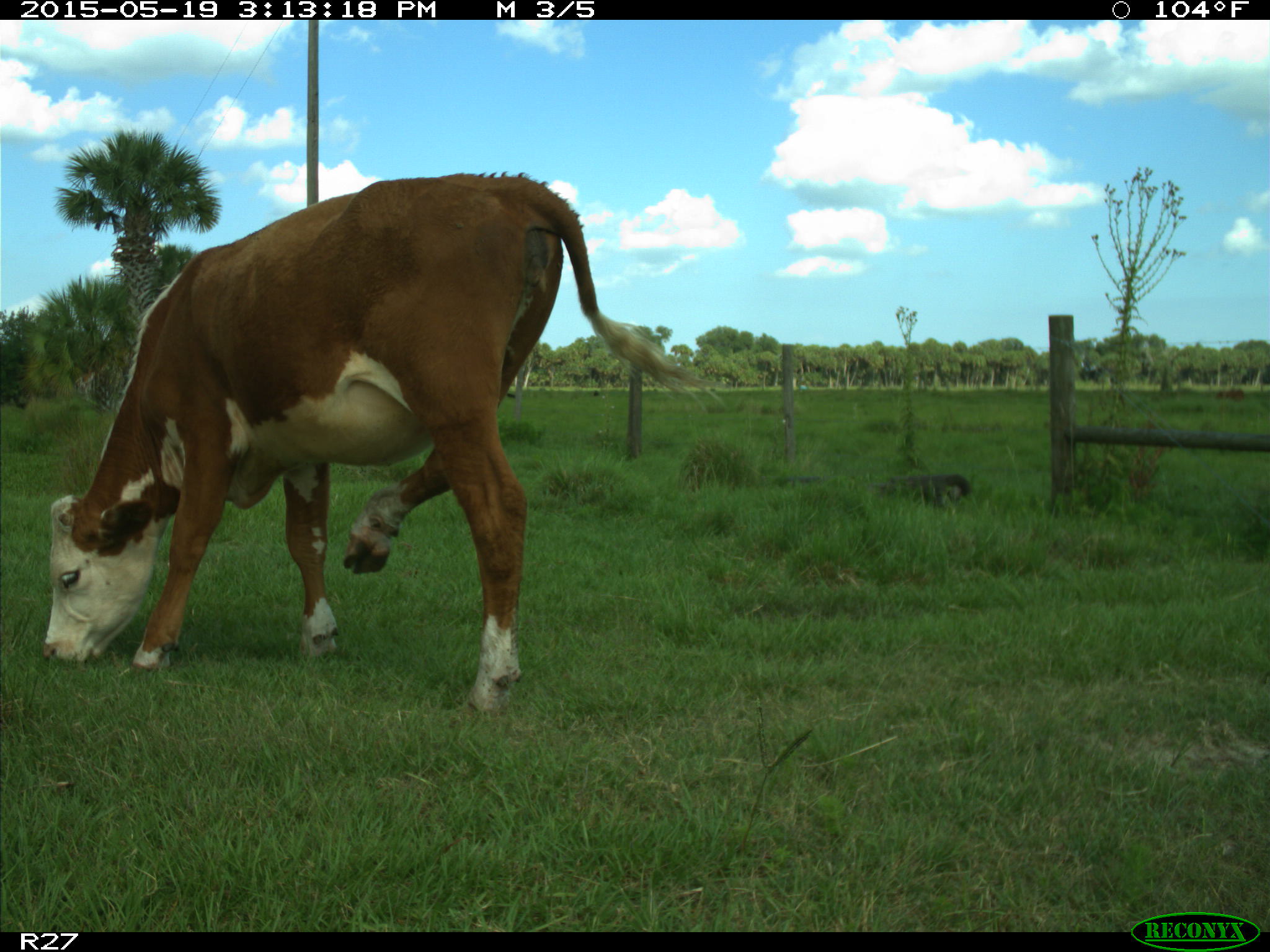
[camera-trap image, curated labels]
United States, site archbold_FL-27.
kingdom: Animalia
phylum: Chordata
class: Mammalia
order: Artiodactyla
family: Bovidae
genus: Bos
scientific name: Bos taurus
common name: domestic cow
Bos taurus (domestic cow).